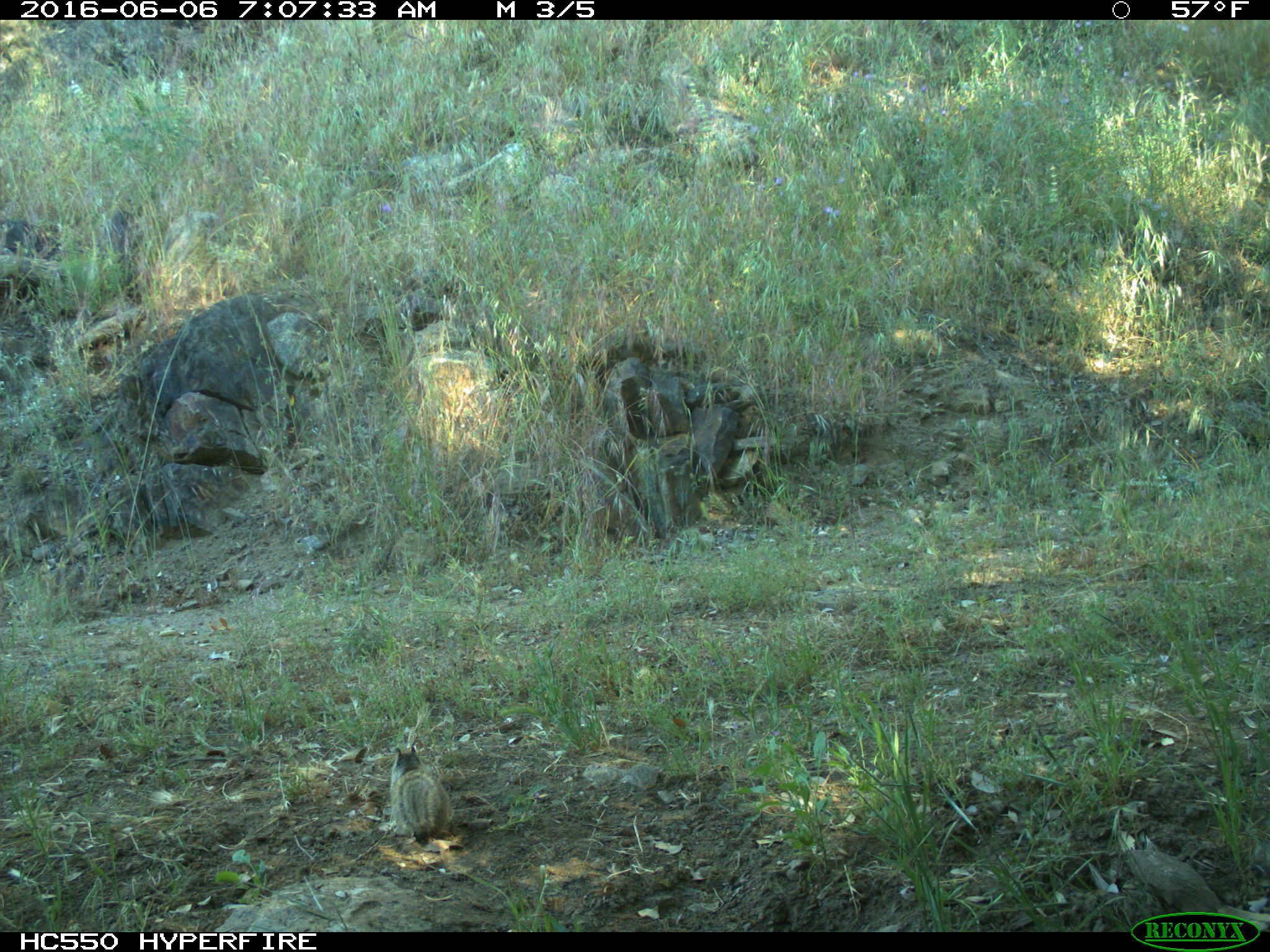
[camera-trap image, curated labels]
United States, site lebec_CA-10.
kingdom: Animalia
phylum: Chordata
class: Mammalia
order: Rodentia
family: Sciuridae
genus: Otospermophilus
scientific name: Otospermophilus beecheyi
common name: california ground squirrel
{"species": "Otospermophilus beecheyi (california ground squirrel)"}